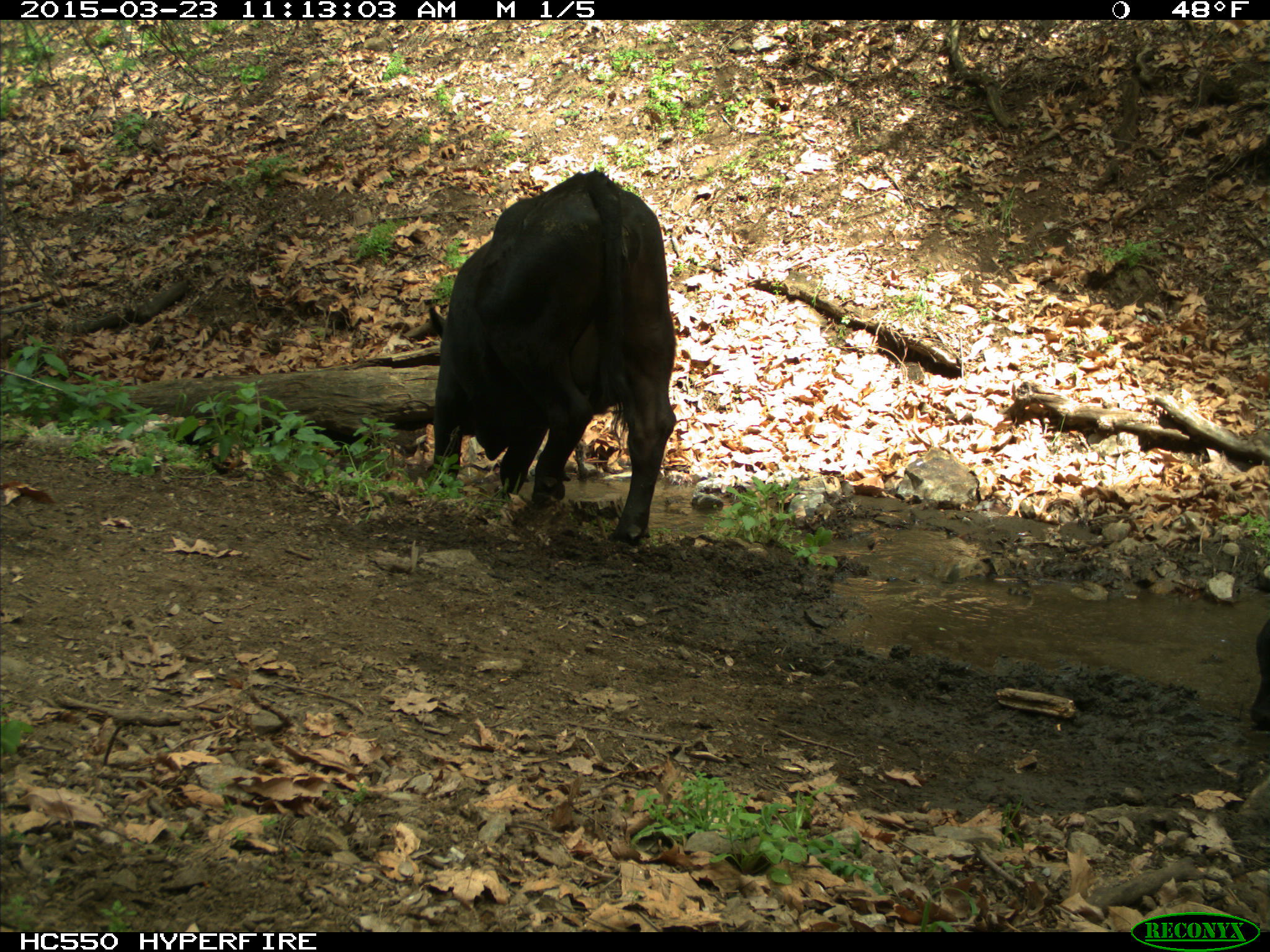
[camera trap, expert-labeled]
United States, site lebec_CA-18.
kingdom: Animalia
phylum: Chordata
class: Mammalia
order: Artiodactyla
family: Bovidae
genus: Bos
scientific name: Bos taurus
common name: domestic cow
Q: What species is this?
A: Bos taurus (domestic cow).